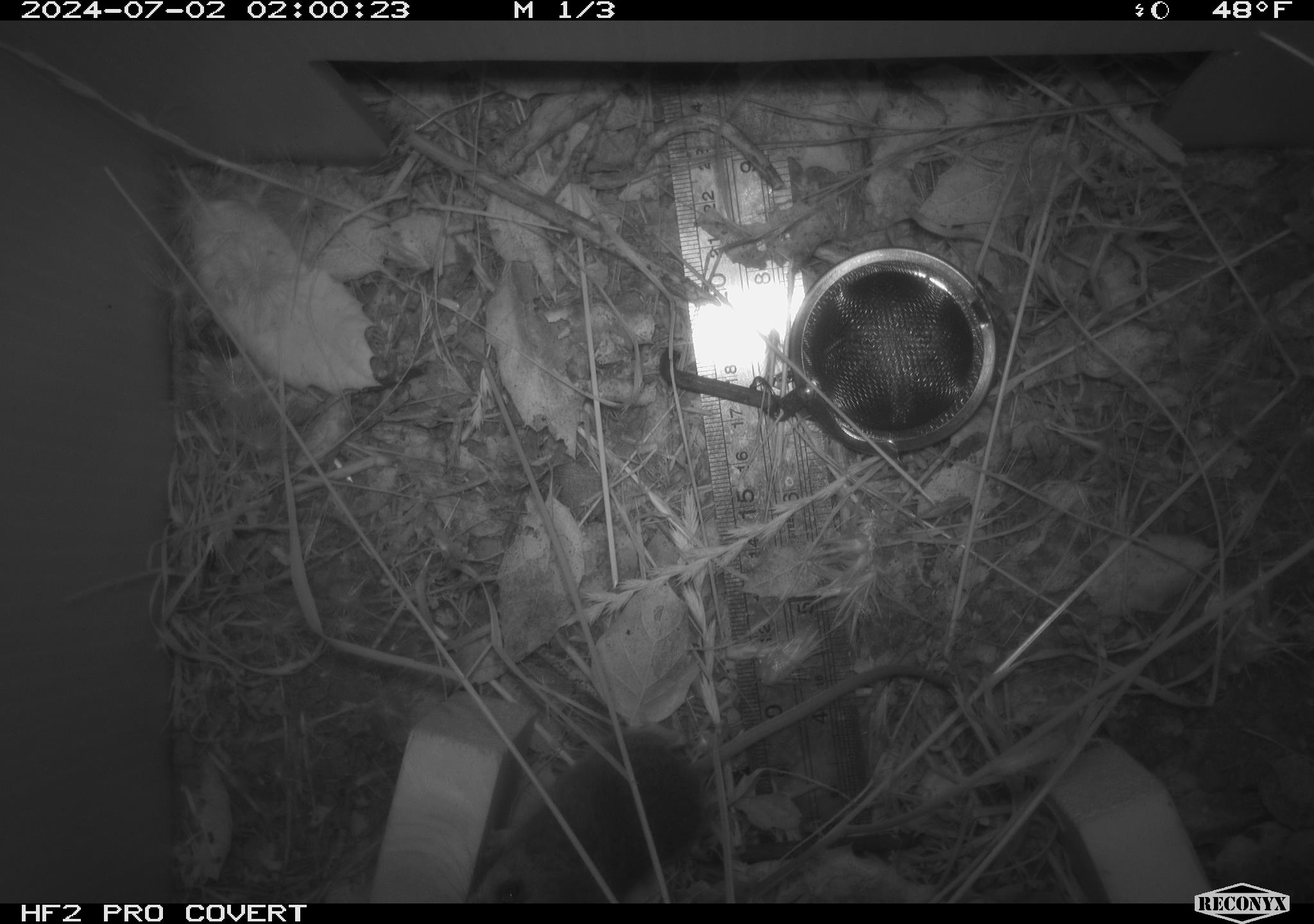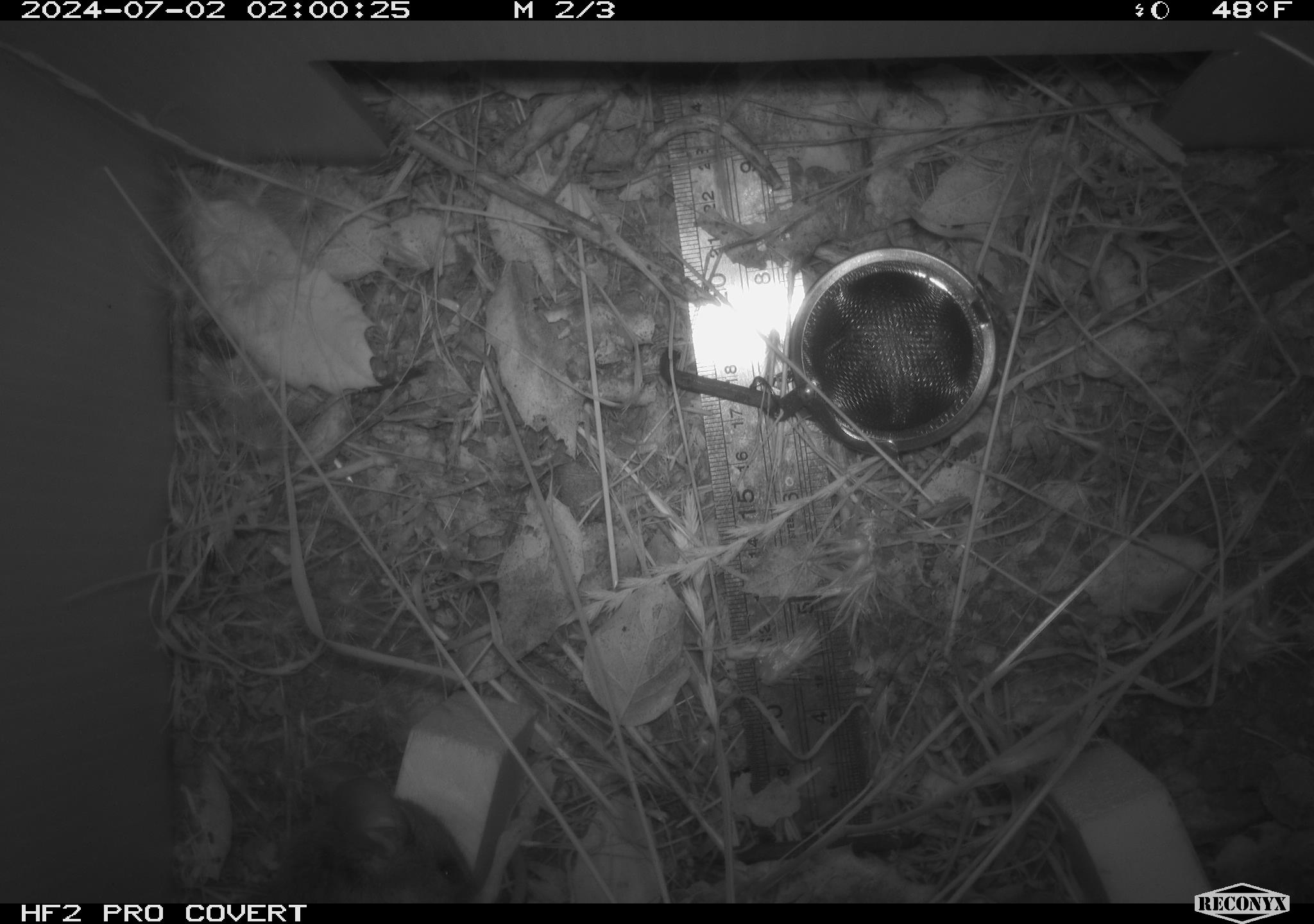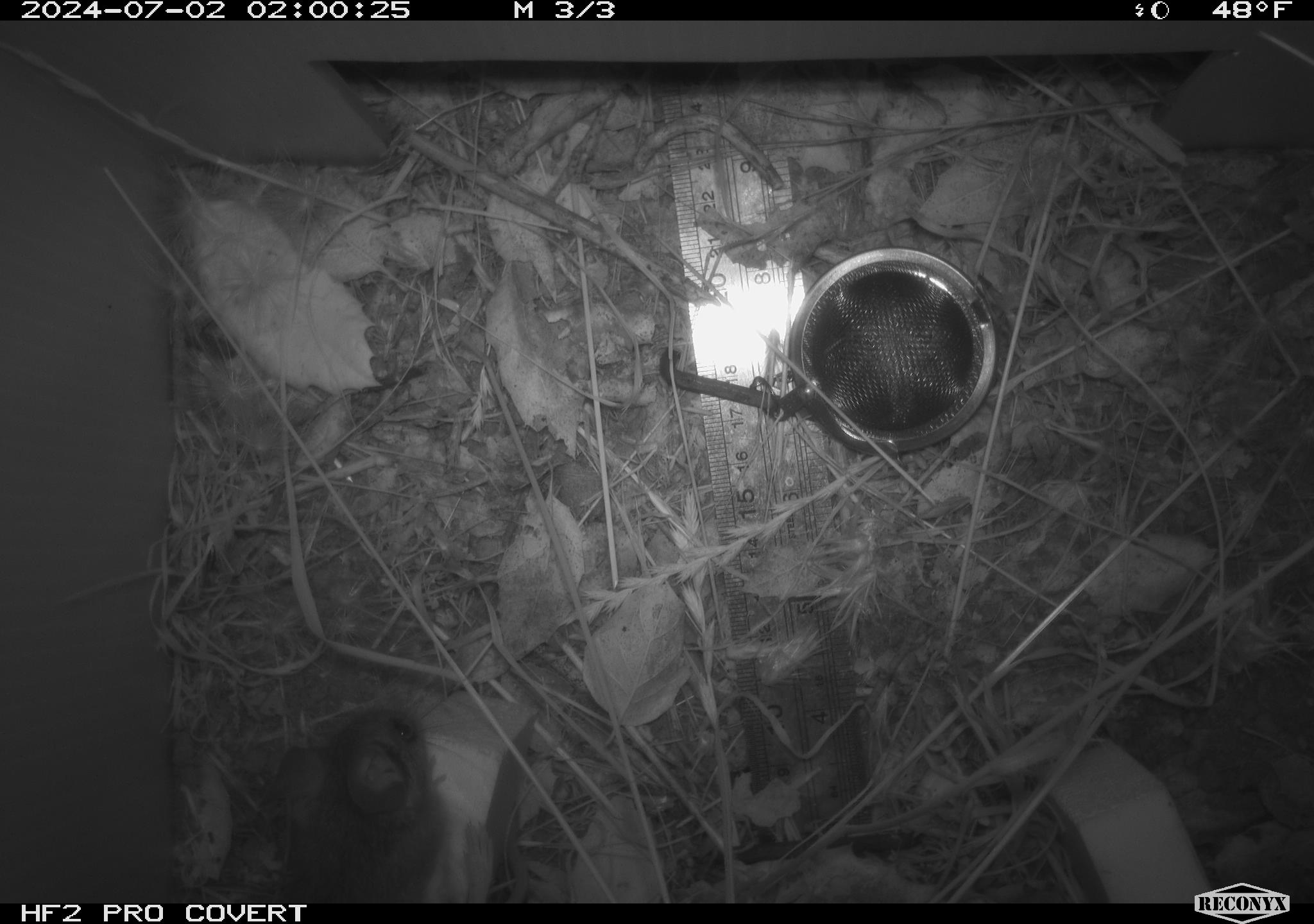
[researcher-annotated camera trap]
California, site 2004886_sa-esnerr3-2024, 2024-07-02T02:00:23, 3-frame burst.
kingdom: Animalia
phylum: Chordata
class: Mammalia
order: Rodentia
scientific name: Rodentia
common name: rodent